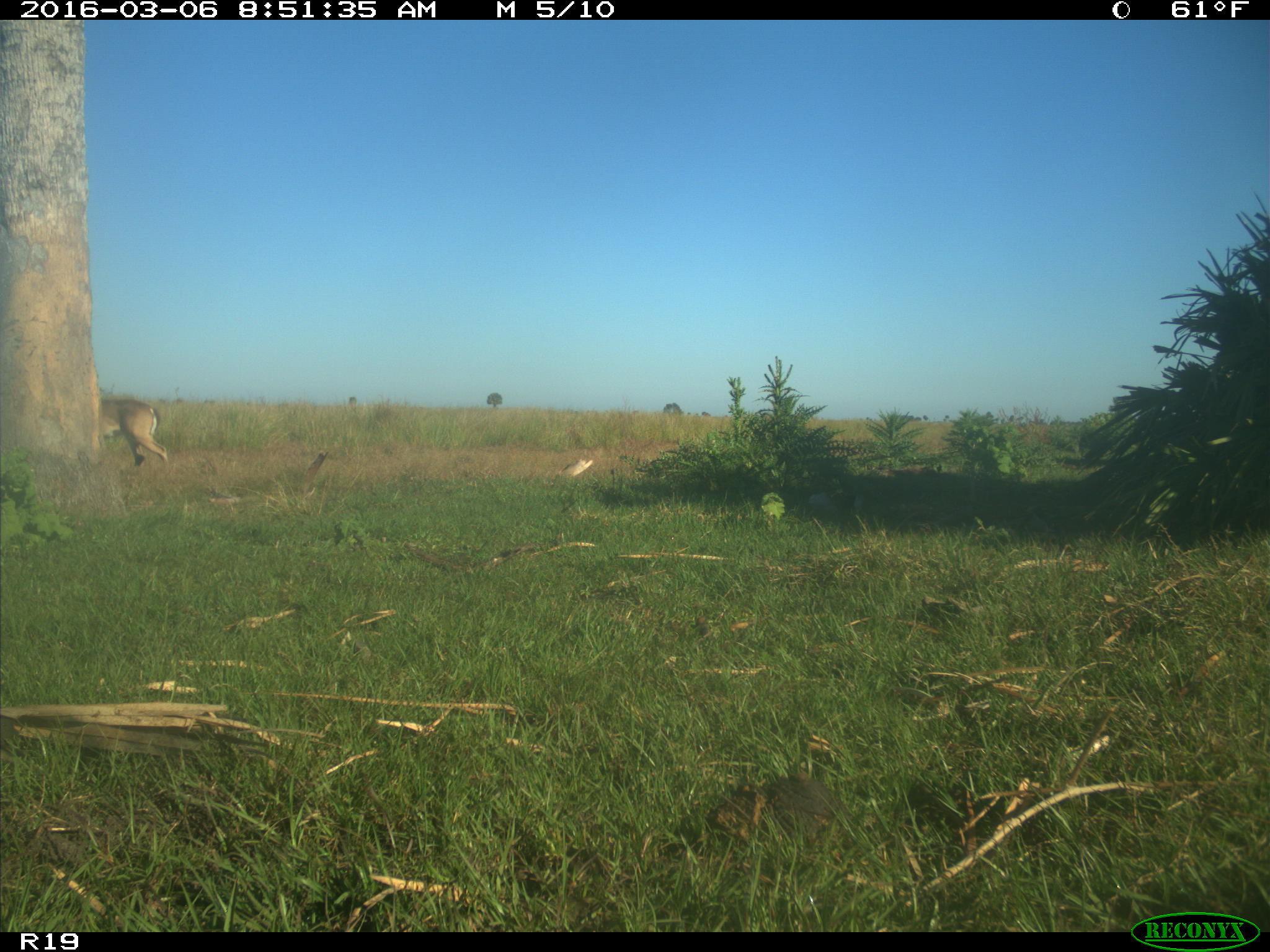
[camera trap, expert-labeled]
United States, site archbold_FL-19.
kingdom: Animalia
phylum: Chordata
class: Mammalia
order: Artiodactyla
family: Cervidae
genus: Odocoileus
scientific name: Odocoileus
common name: deer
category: unidentified deer